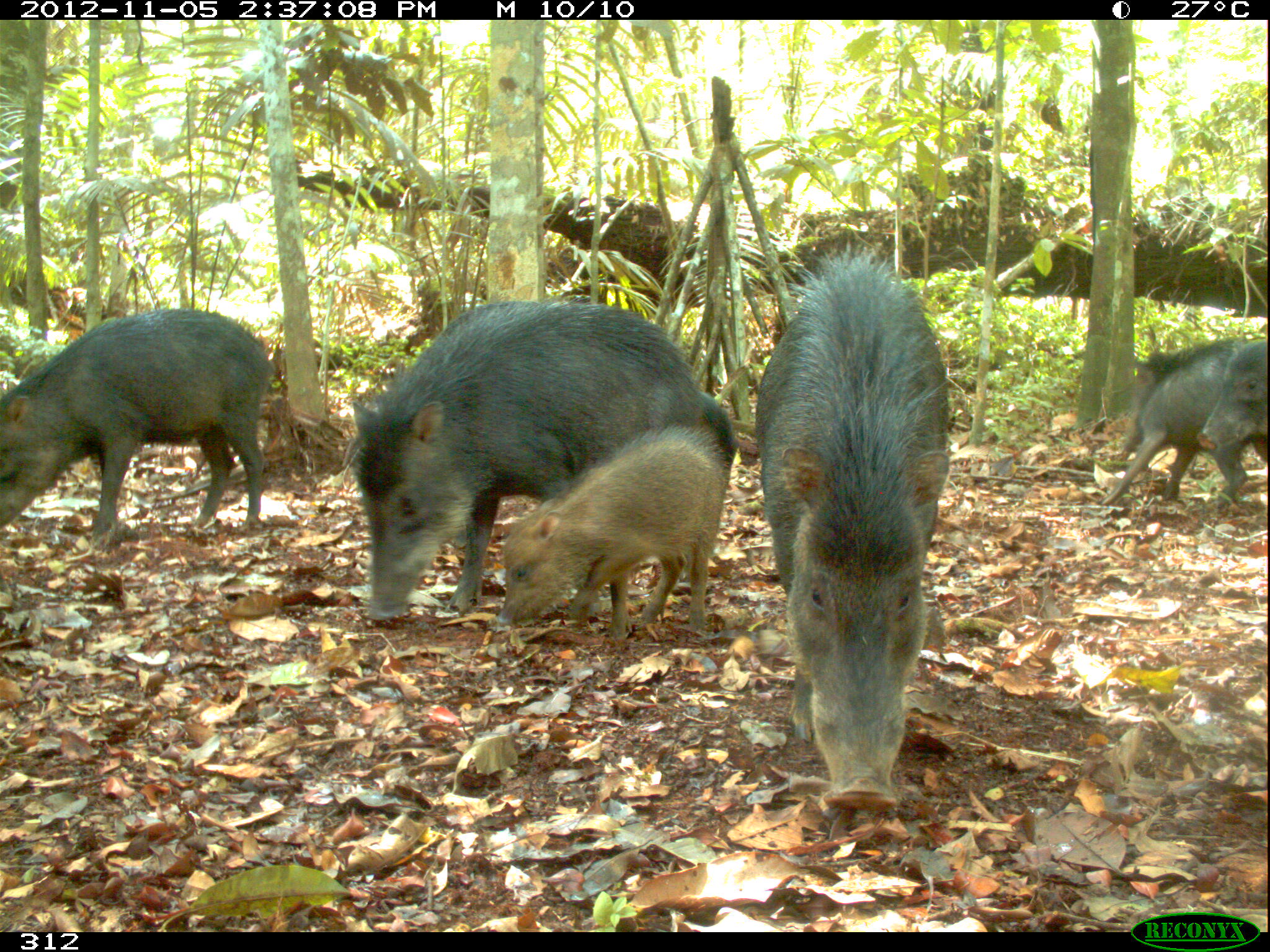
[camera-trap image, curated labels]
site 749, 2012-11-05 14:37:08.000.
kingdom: Animalia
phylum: Chordata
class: Mammalia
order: Artiodactyla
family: Tayassuidae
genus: Tayassu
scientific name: Tayassu pecari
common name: white-lipped peccary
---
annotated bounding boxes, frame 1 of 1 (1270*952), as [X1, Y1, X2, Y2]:
tayassu pecari: [347, 297, 697, 640]; [754, 238, 950, 809]; [0, 308, 272, 552]; [497, 426, 719, 627]; [1101, 335, 1247, 506]; [1197, 341, 1268, 453]; [700, 391, 740, 487]